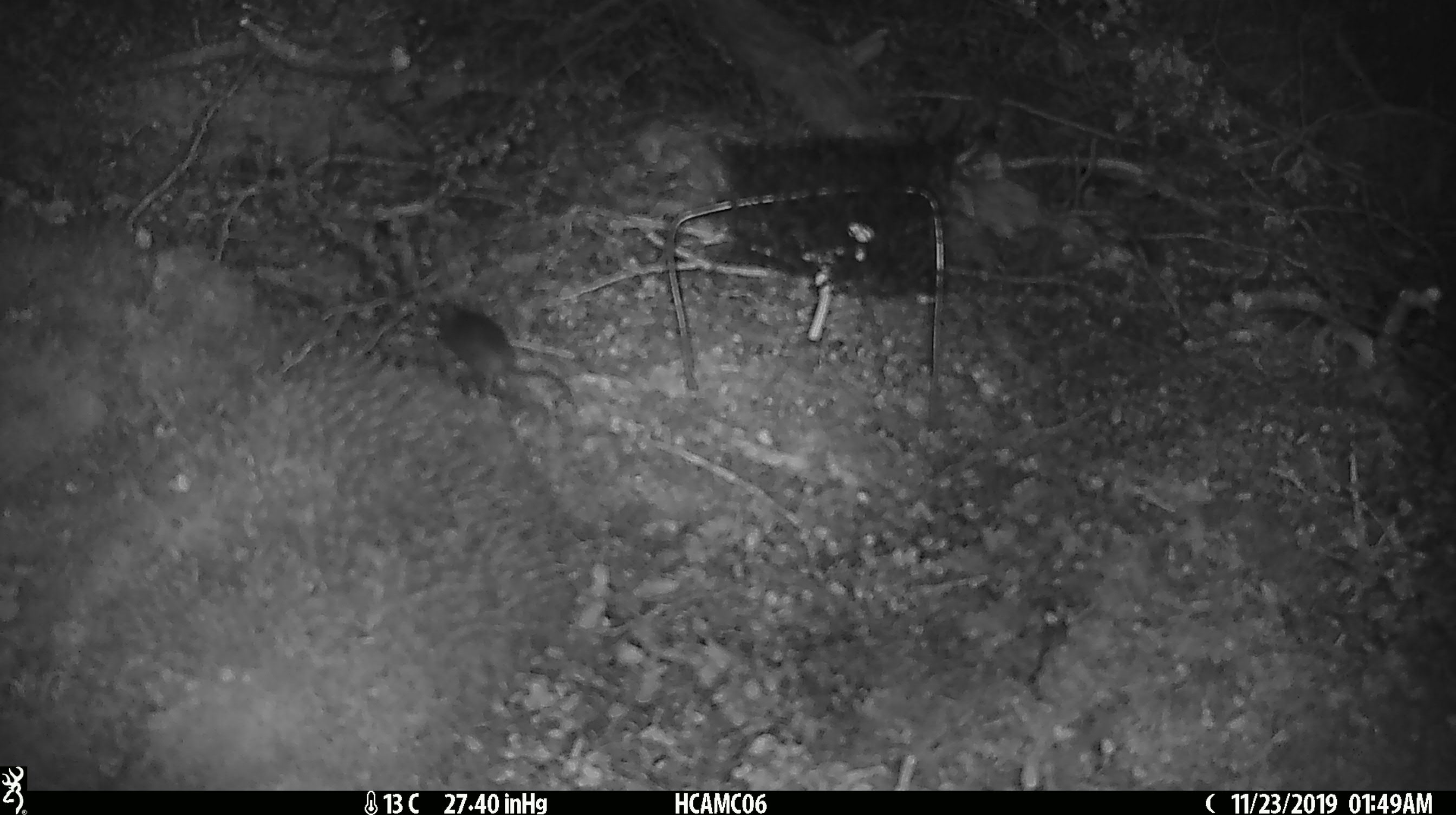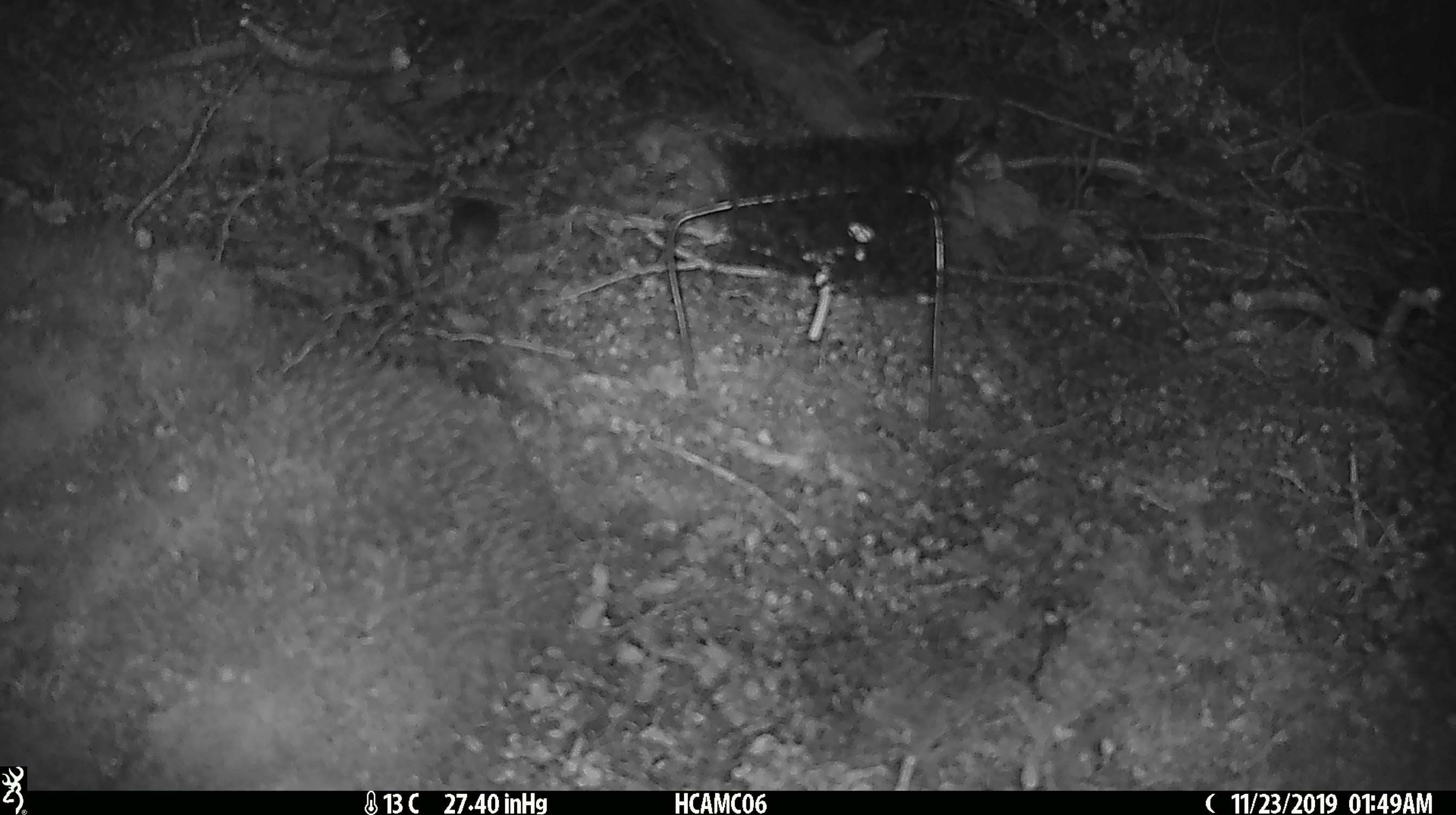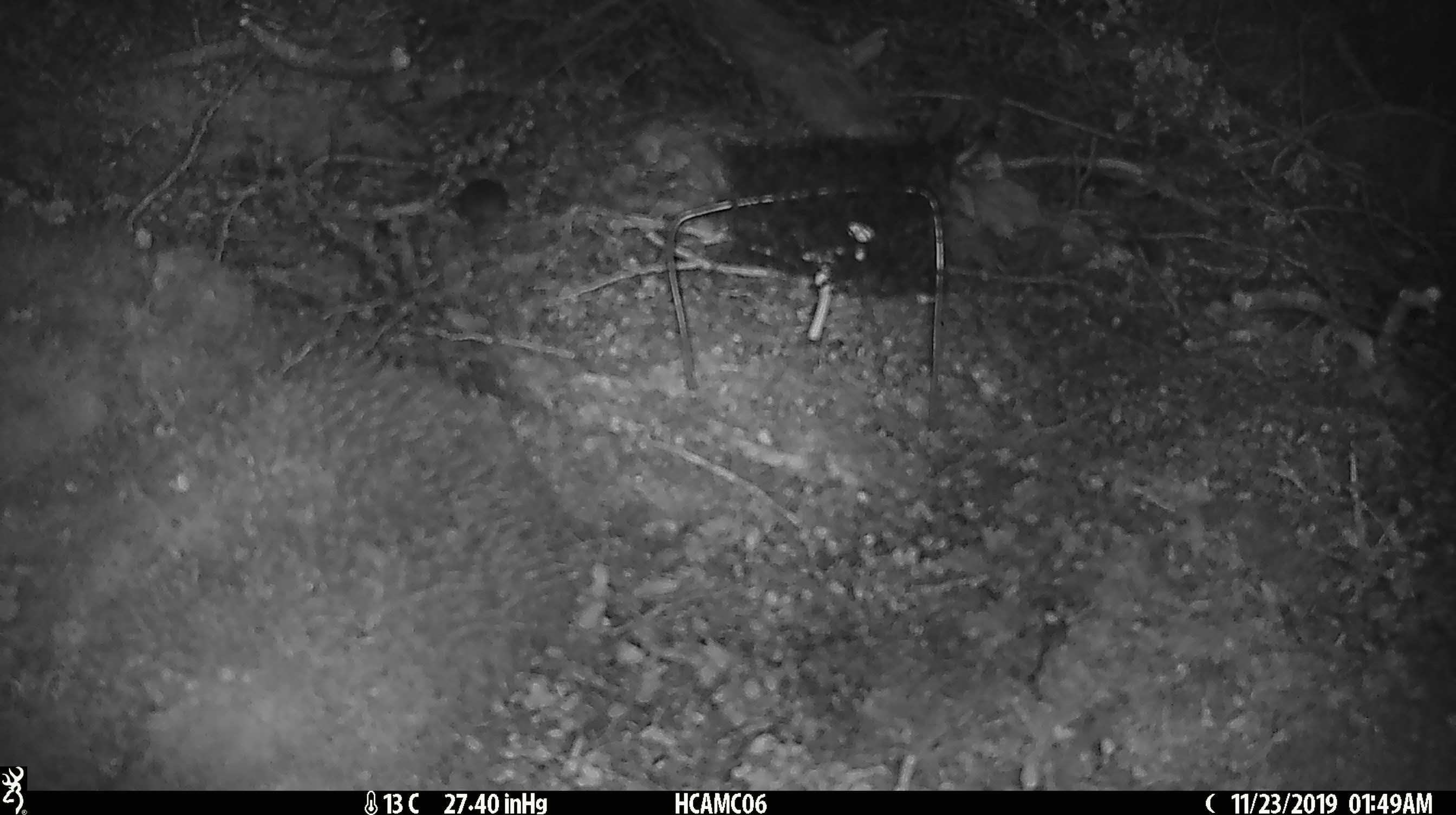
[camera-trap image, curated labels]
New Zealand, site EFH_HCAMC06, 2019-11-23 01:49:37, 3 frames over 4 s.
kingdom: Animalia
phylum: Chordata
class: Mammalia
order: Rodentia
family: Muridae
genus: Mus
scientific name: Mus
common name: mouse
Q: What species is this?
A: Mouse (Mus).